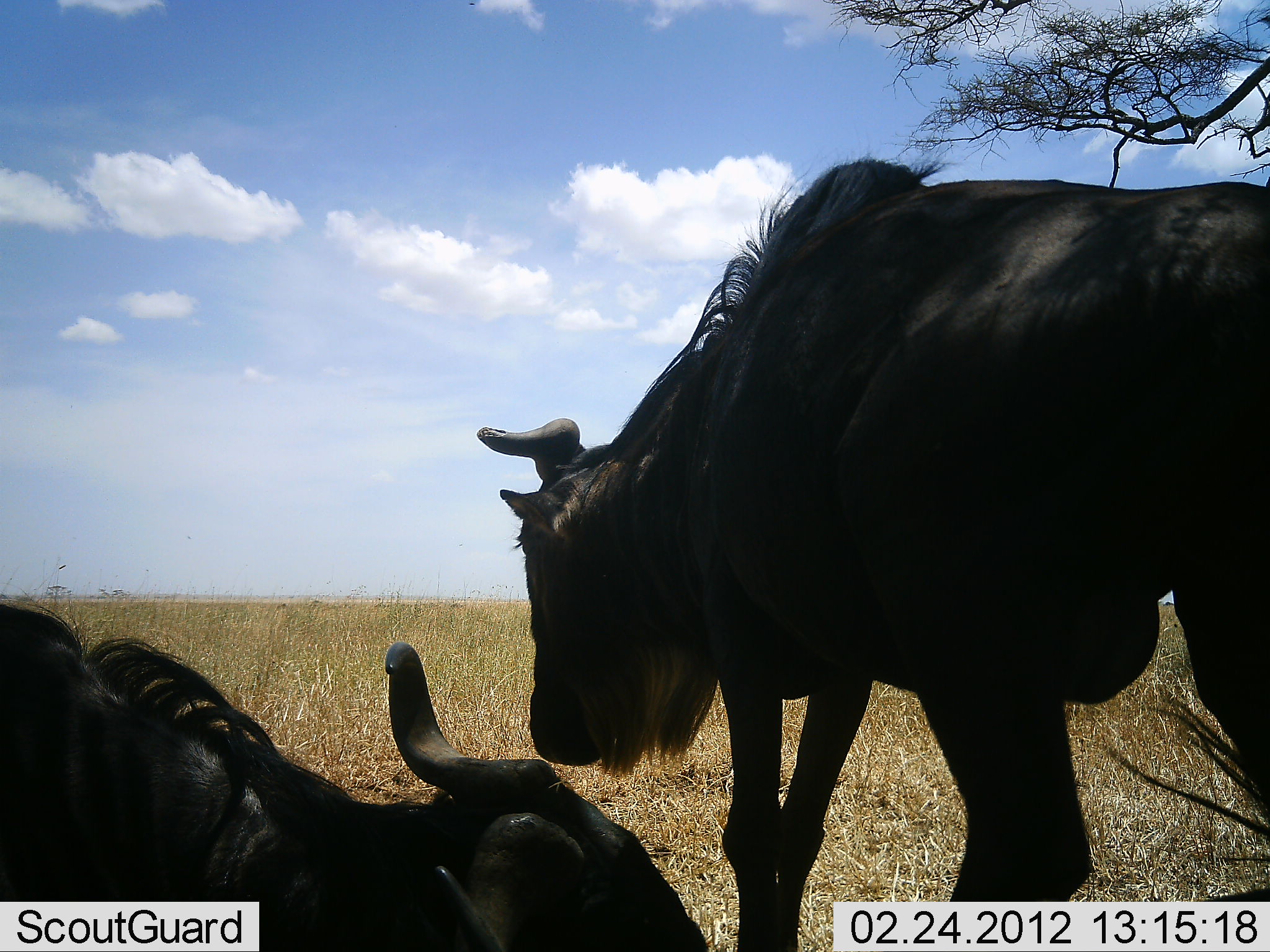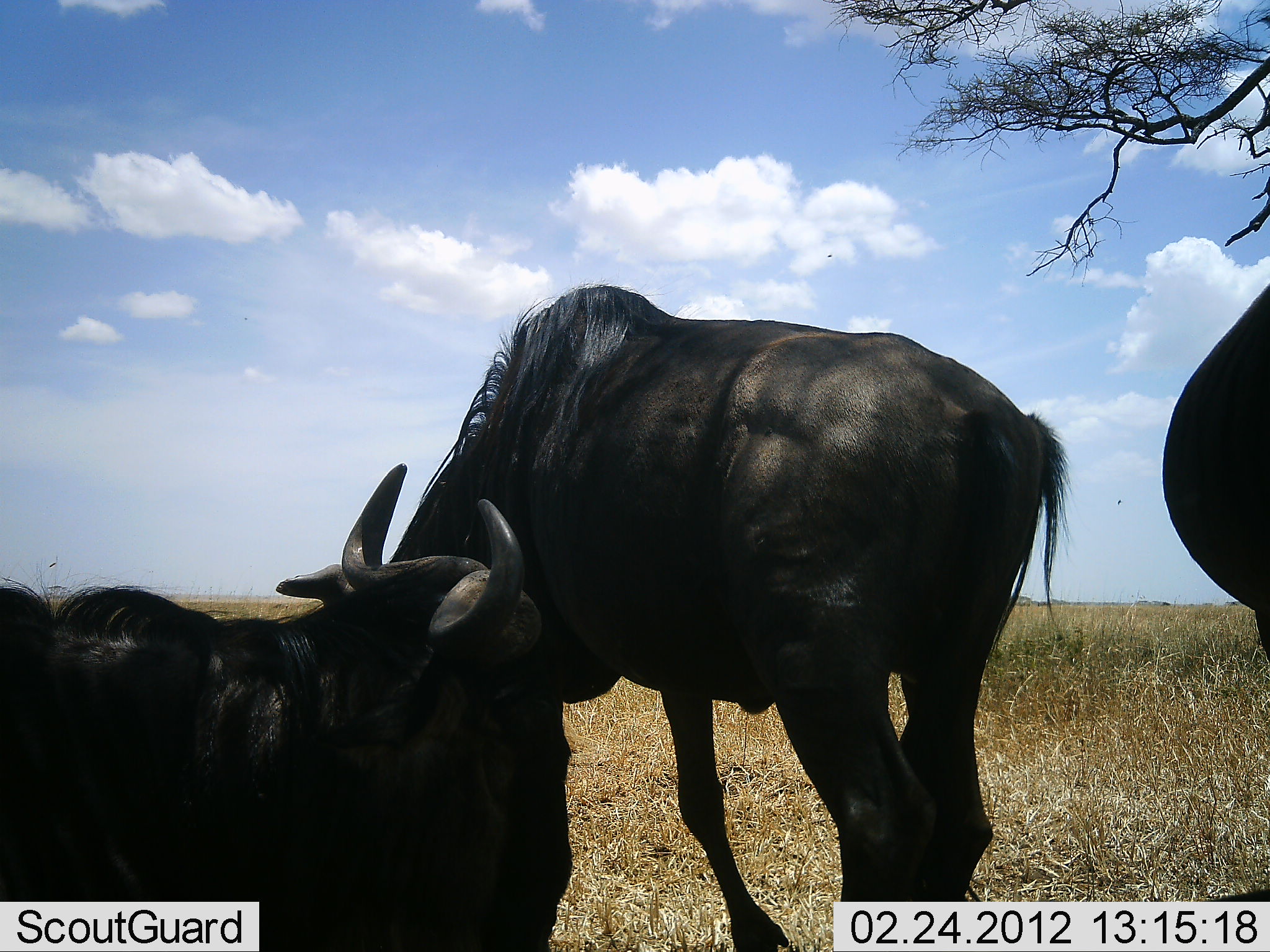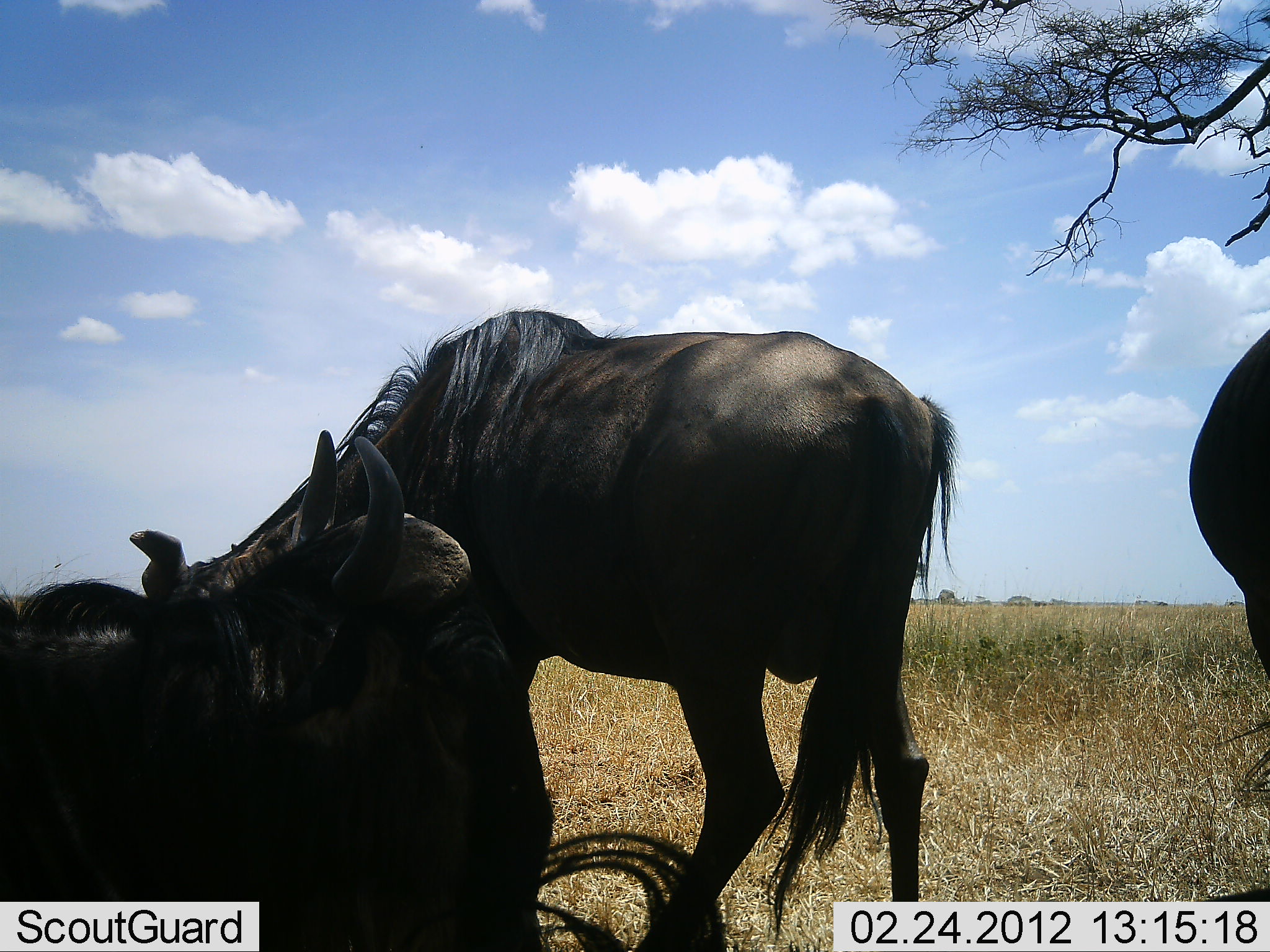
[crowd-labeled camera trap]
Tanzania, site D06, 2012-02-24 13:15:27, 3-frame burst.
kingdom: Animalia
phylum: Chordata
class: Mammalia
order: Artiodactyla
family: Bovidae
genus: Connochaetes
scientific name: Connochaetes taurinus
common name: blue wildebeest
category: wildebeest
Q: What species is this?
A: Wildebeest (blue wildebeest) (Connochaetes taurinus).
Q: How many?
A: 3.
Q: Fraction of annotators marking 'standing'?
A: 53%.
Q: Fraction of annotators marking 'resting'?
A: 95%.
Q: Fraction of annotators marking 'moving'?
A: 47%.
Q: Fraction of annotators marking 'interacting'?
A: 0%.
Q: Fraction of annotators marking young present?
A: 0%.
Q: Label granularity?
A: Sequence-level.